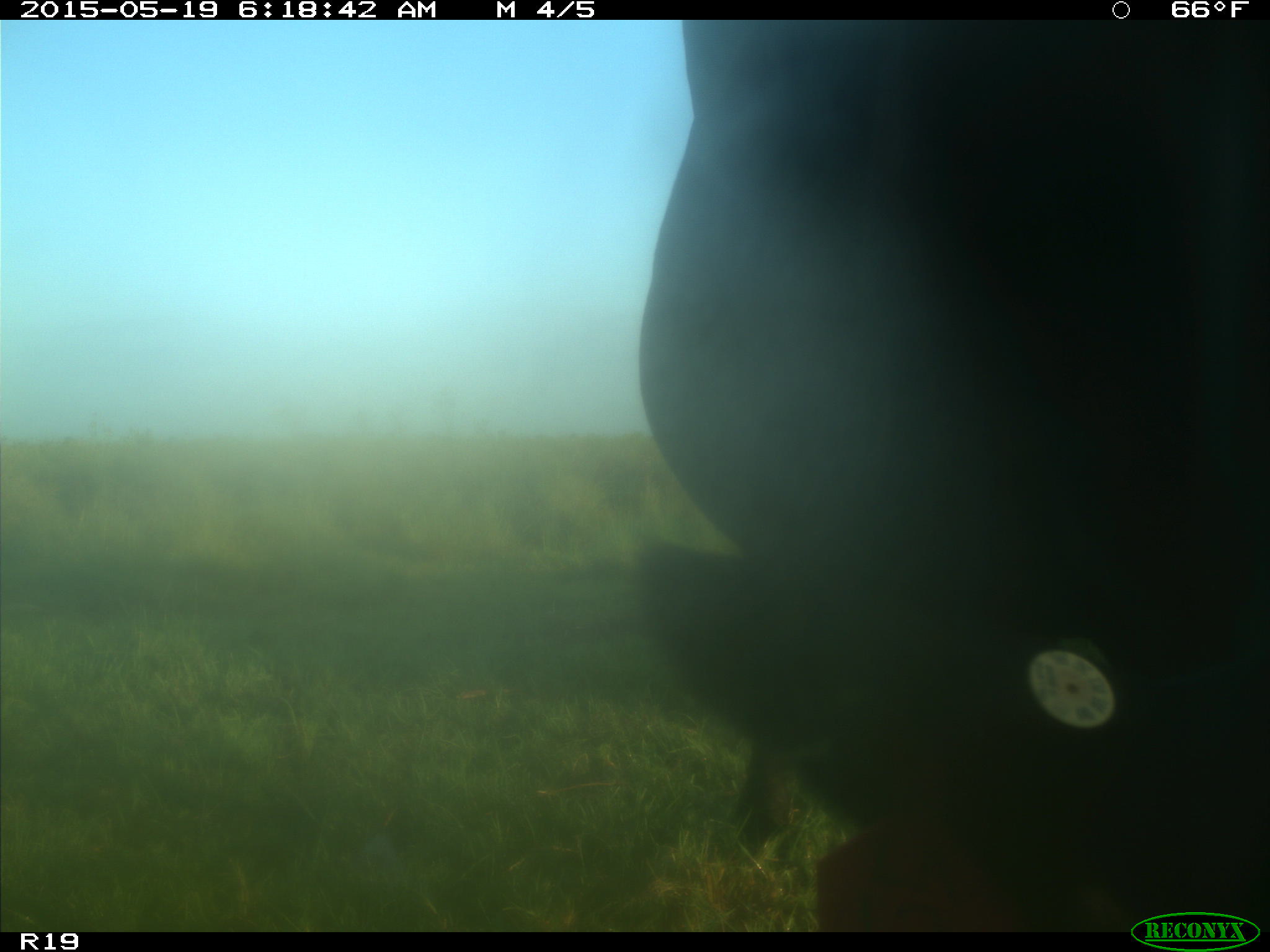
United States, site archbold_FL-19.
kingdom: Animalia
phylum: Chordata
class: Mammalia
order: Artiodactyla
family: Bovidae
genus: Bos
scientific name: Bos taurus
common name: domestic cow